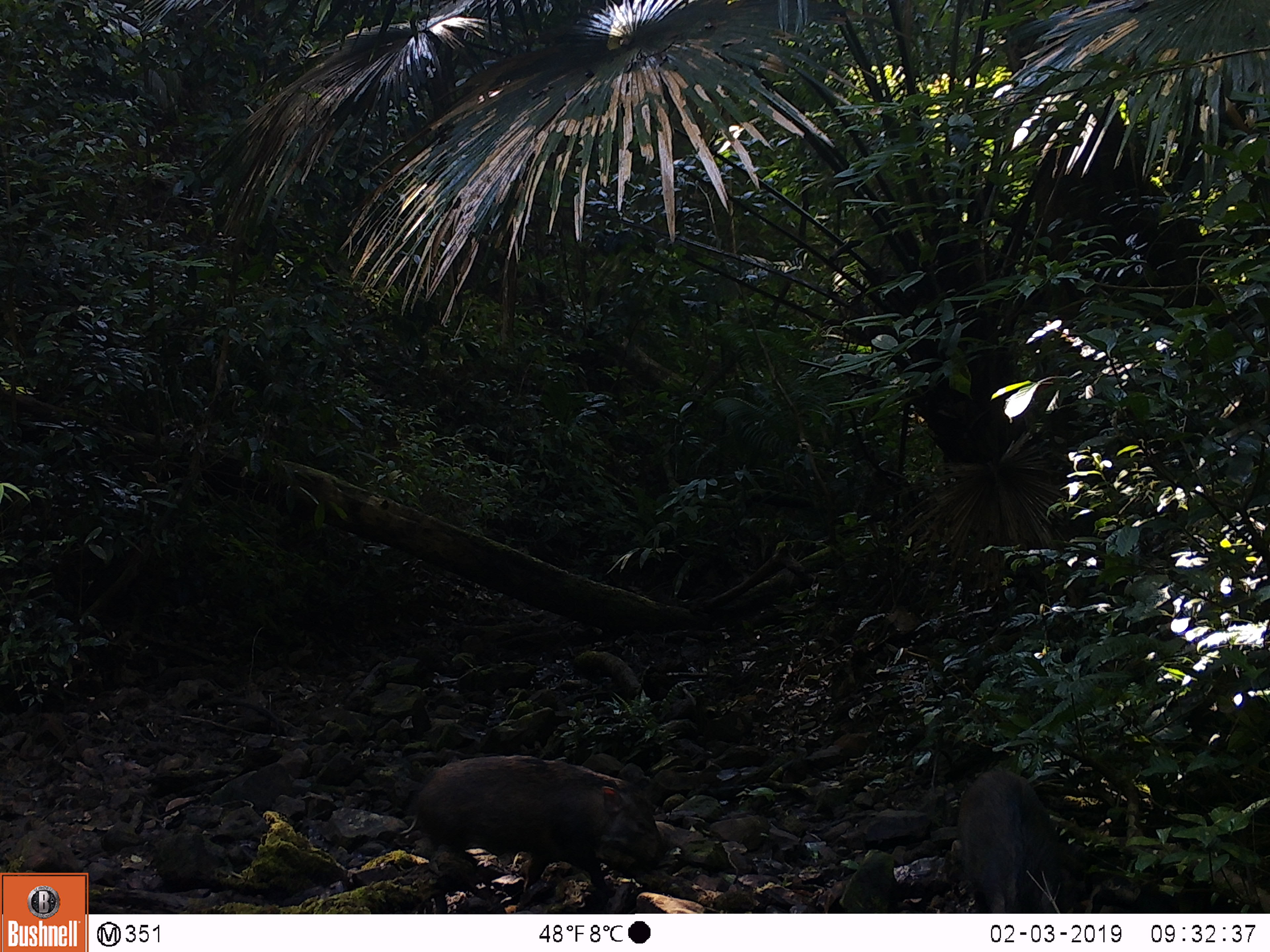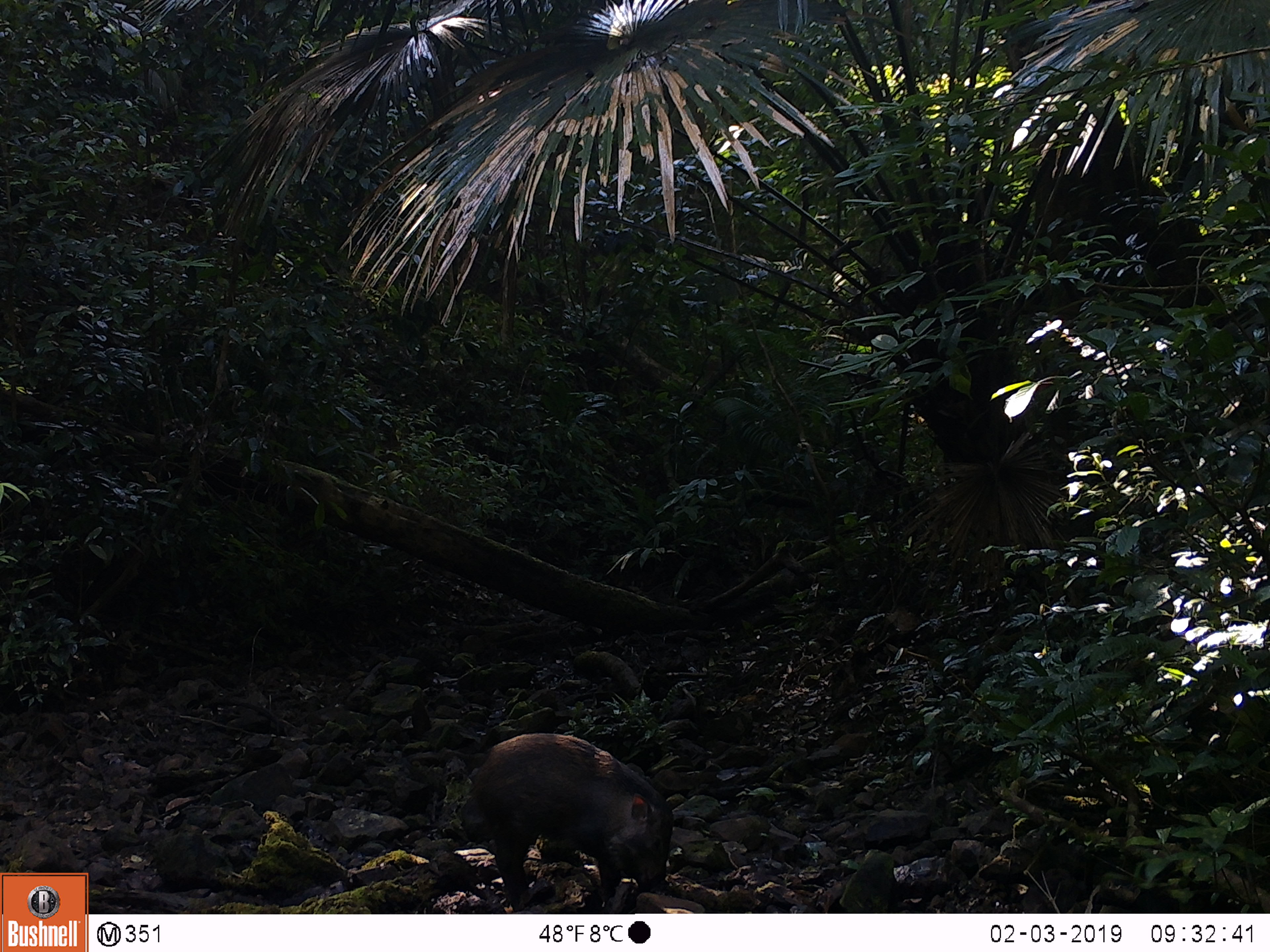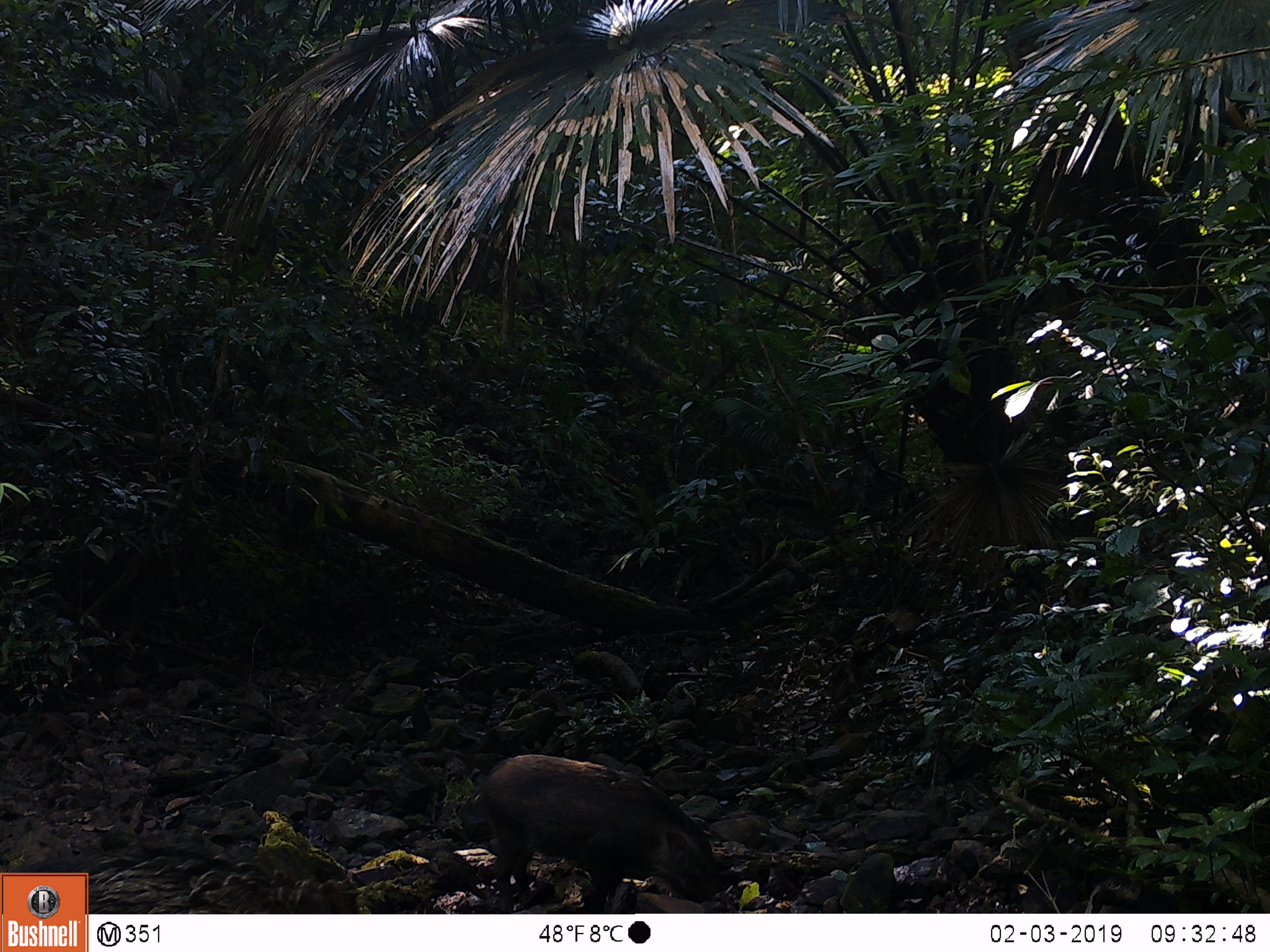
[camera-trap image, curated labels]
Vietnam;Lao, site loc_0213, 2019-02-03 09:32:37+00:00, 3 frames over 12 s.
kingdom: Animalia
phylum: Chordata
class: Mammalia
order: Artiodactyla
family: Suidae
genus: Sus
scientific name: Sus scrofa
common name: eurasian wild pig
Eurasian wild pig (Sus scrofa). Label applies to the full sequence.